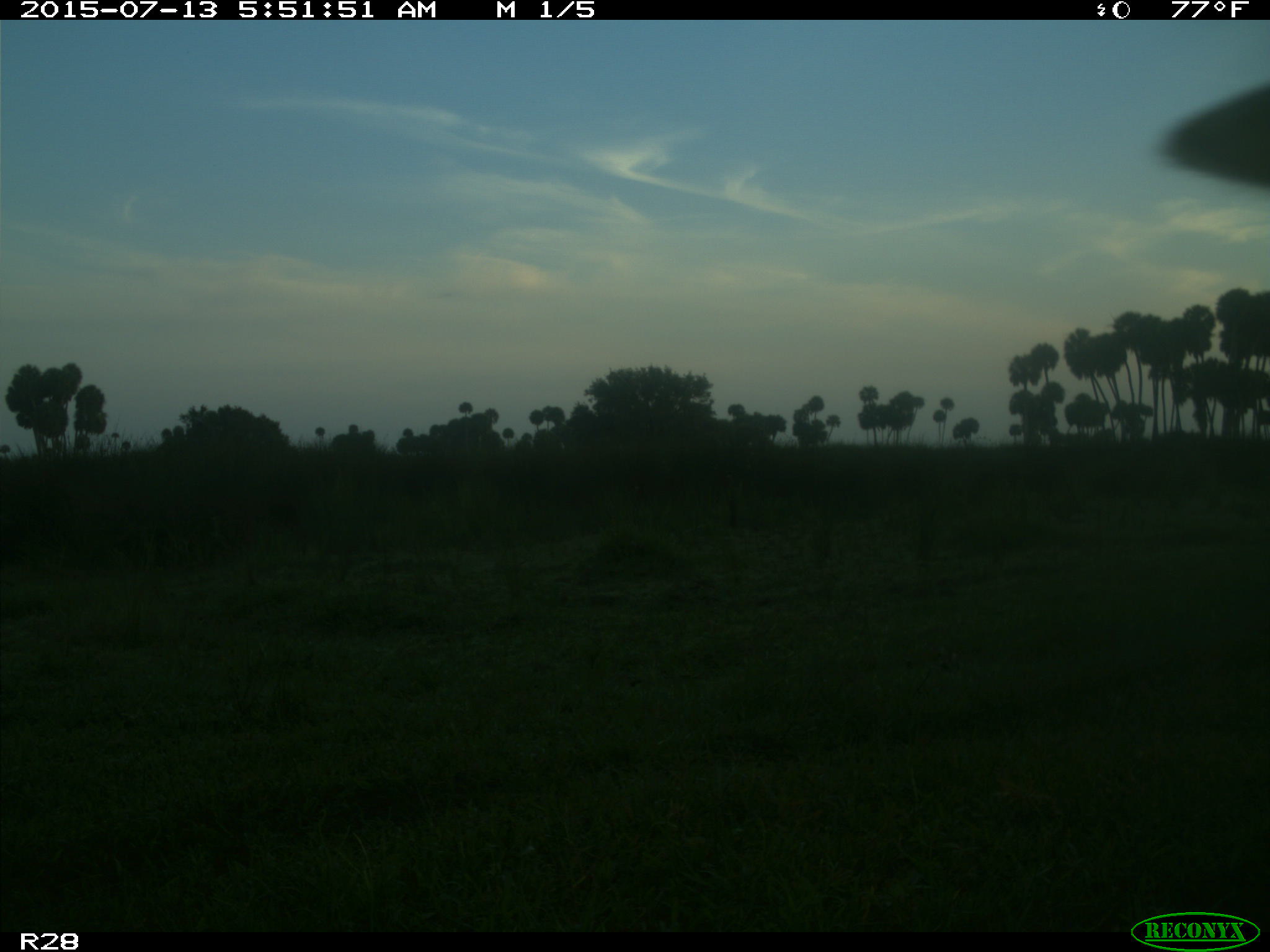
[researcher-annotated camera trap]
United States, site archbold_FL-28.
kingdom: Animalia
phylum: Chordata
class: Mammalia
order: Artiodactyla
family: Bovidae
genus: Bos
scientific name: Bos taurus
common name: domestic cow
Bos taurus (domestic cow).